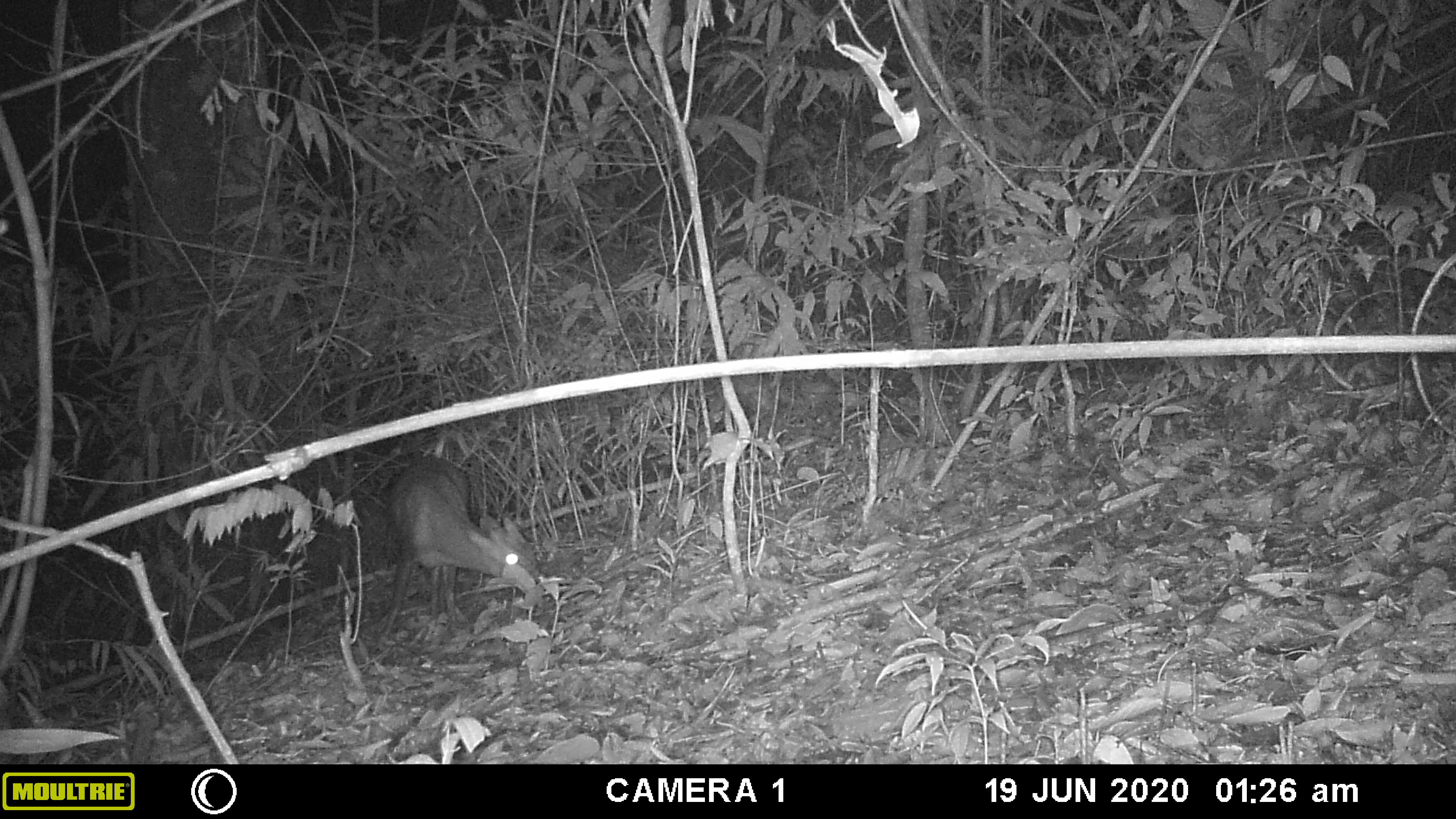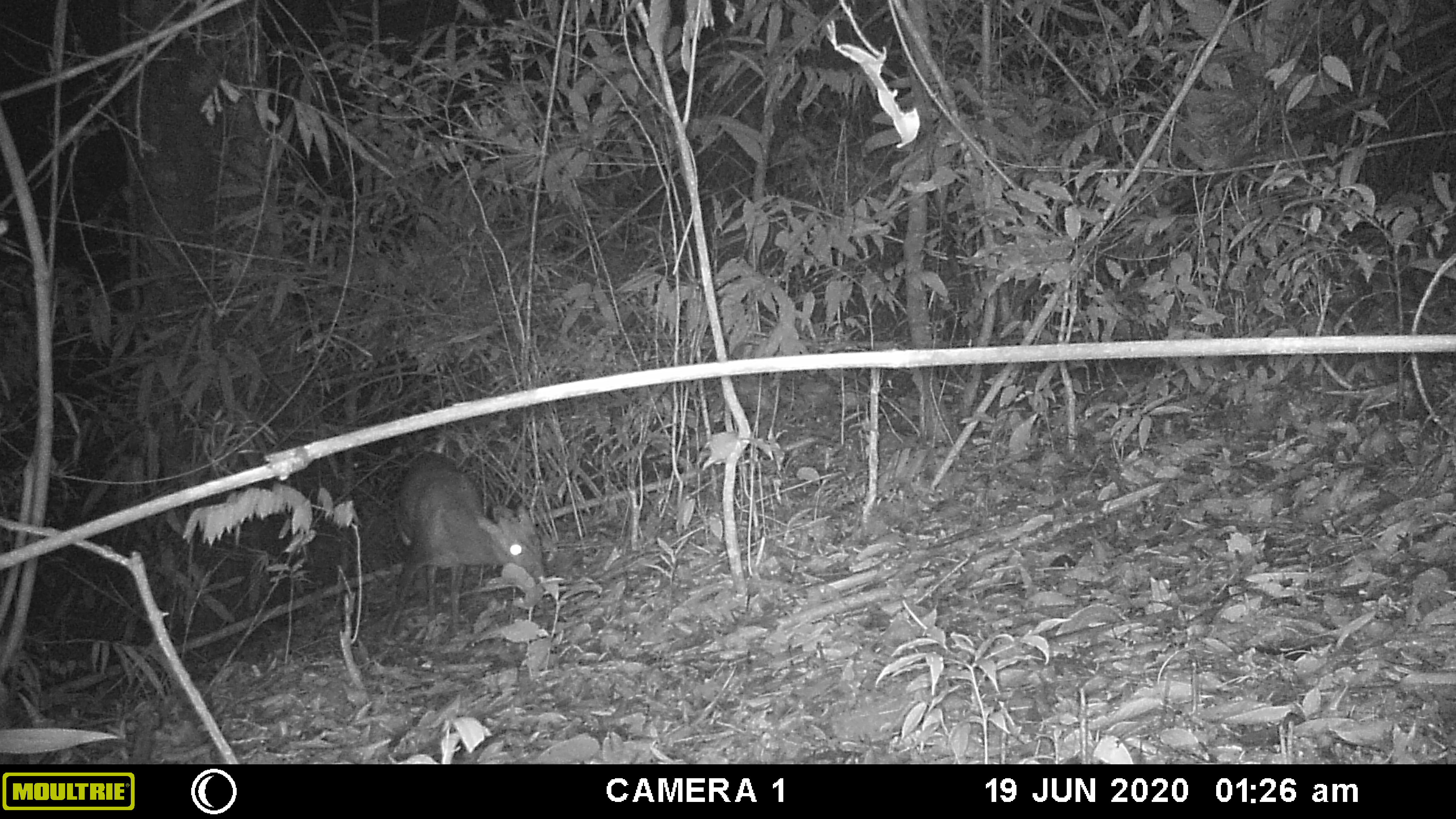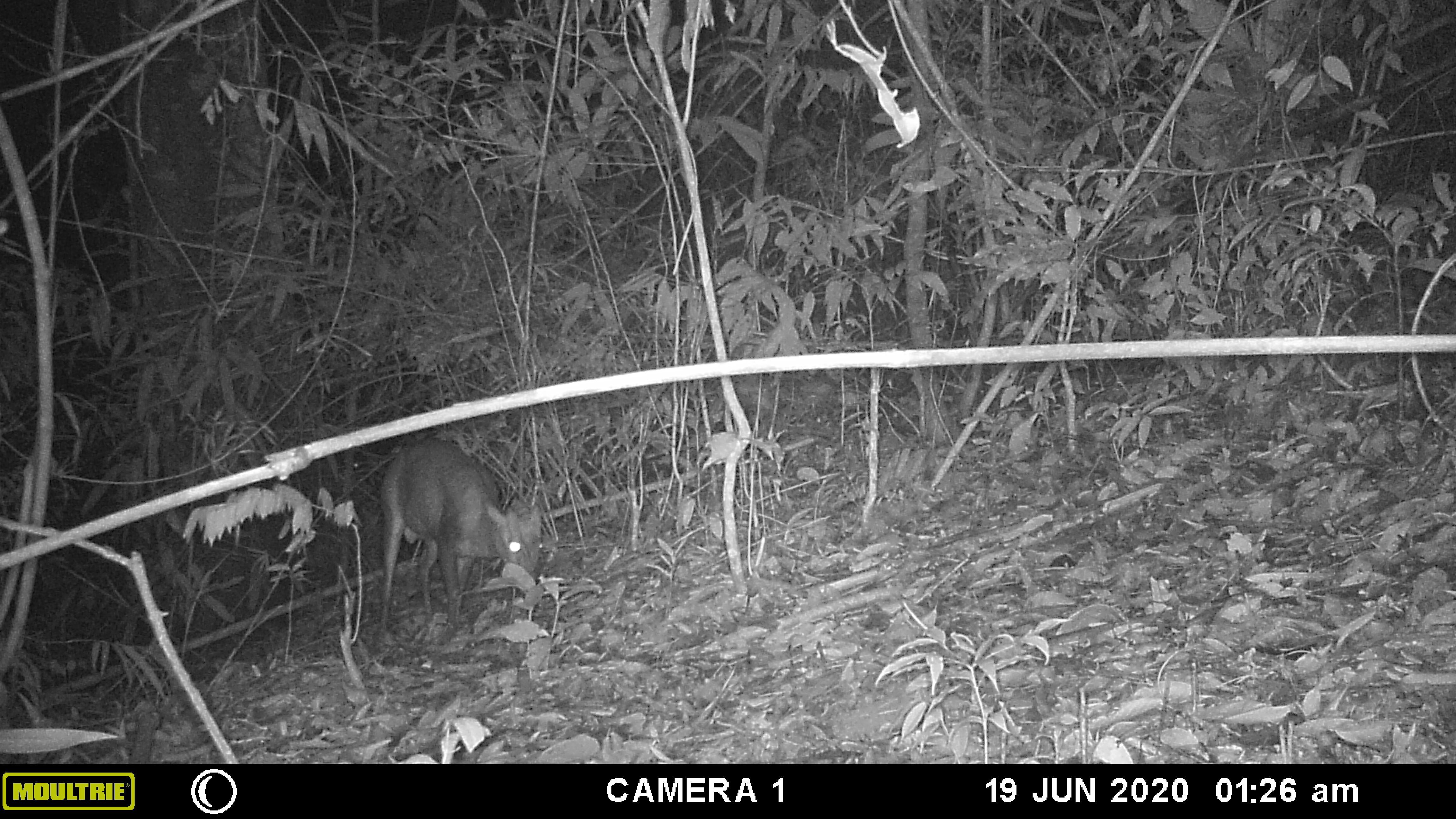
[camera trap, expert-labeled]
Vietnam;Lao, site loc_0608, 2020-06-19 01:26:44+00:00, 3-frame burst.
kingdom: Animalia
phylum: Chordata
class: Mammalia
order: Artiodactyla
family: Cervidae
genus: Muntiacus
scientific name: Muntiacus rooseveltorum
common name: roosevelt's muntjac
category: roosevelts muntjac group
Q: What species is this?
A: Roosevelts muntjac group (roosevelt's muntjac) (Muntiacus rooseveltorum).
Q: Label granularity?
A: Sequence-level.